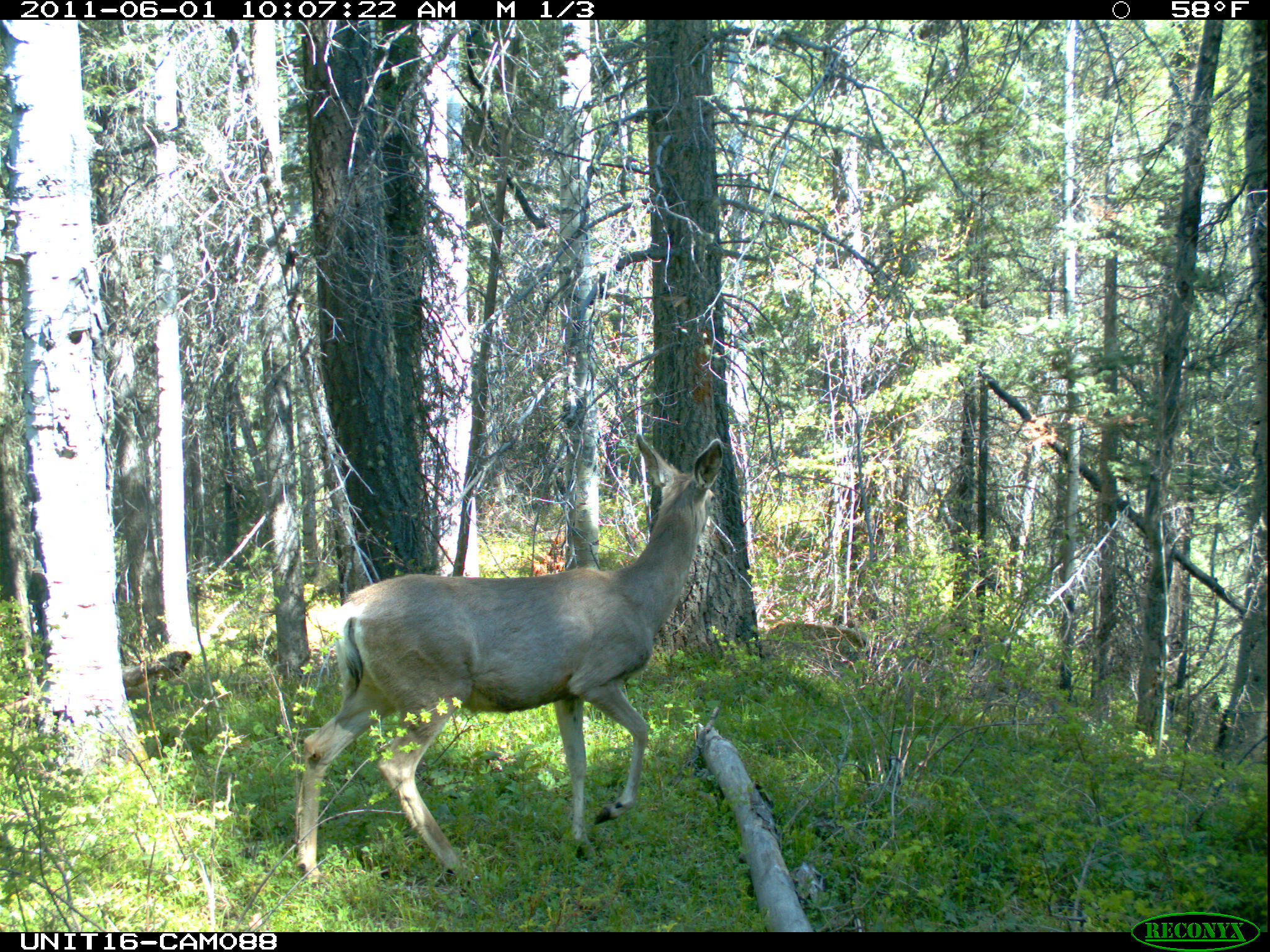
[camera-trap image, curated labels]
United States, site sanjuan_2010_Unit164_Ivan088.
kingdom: Animalia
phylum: Chordata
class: Mammalia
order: Artiodactyla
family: Cervidae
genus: Odocoileus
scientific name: Odocoileus hemionus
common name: mule deer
Odocoileus hemionus (mule deer).